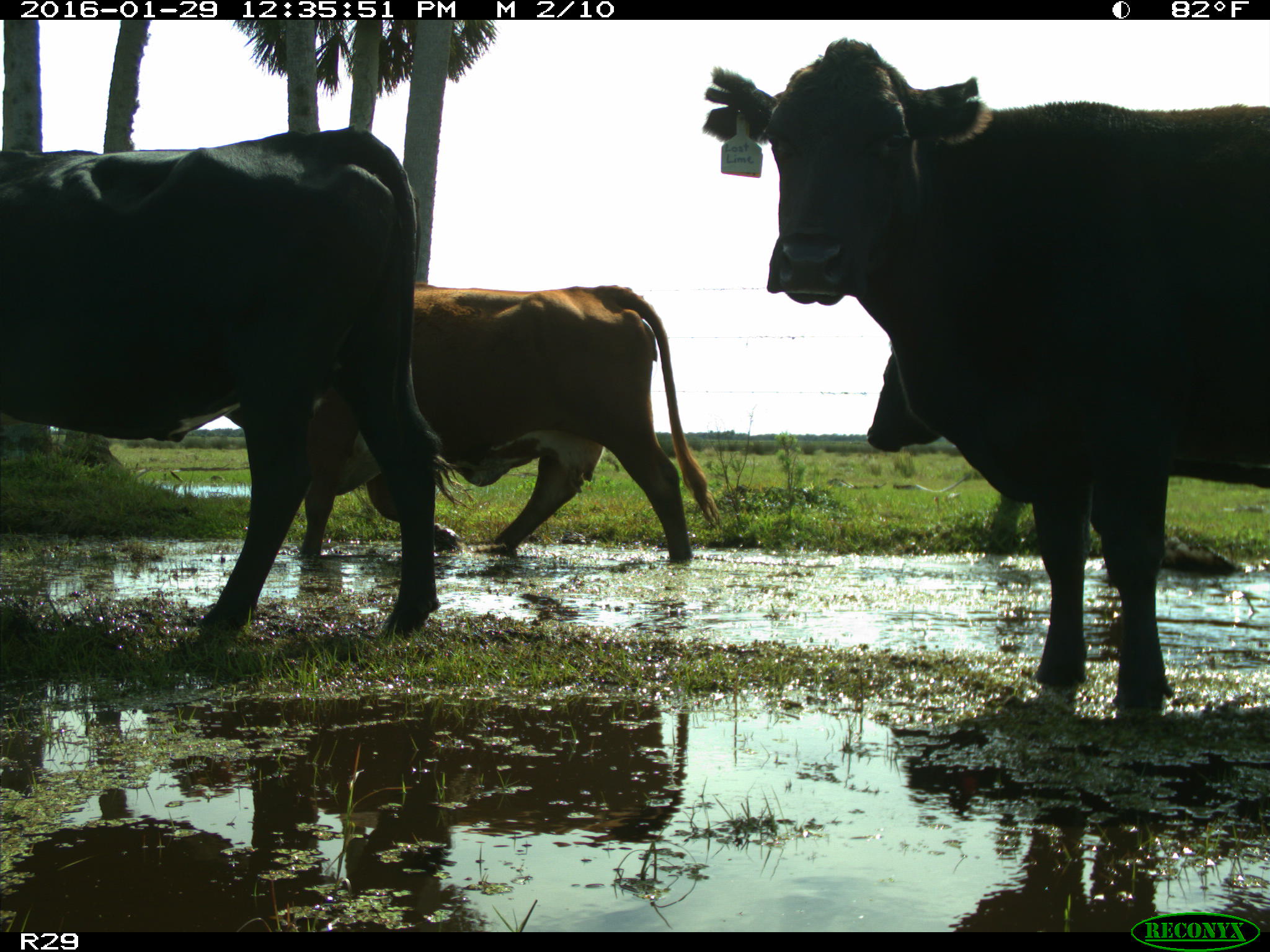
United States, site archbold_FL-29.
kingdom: Animalia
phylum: Chordata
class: Mammalia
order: Artiodactyla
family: Bovidae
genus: Bos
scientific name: Bos taurus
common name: domestic cow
Bos taurus (domestic cow).